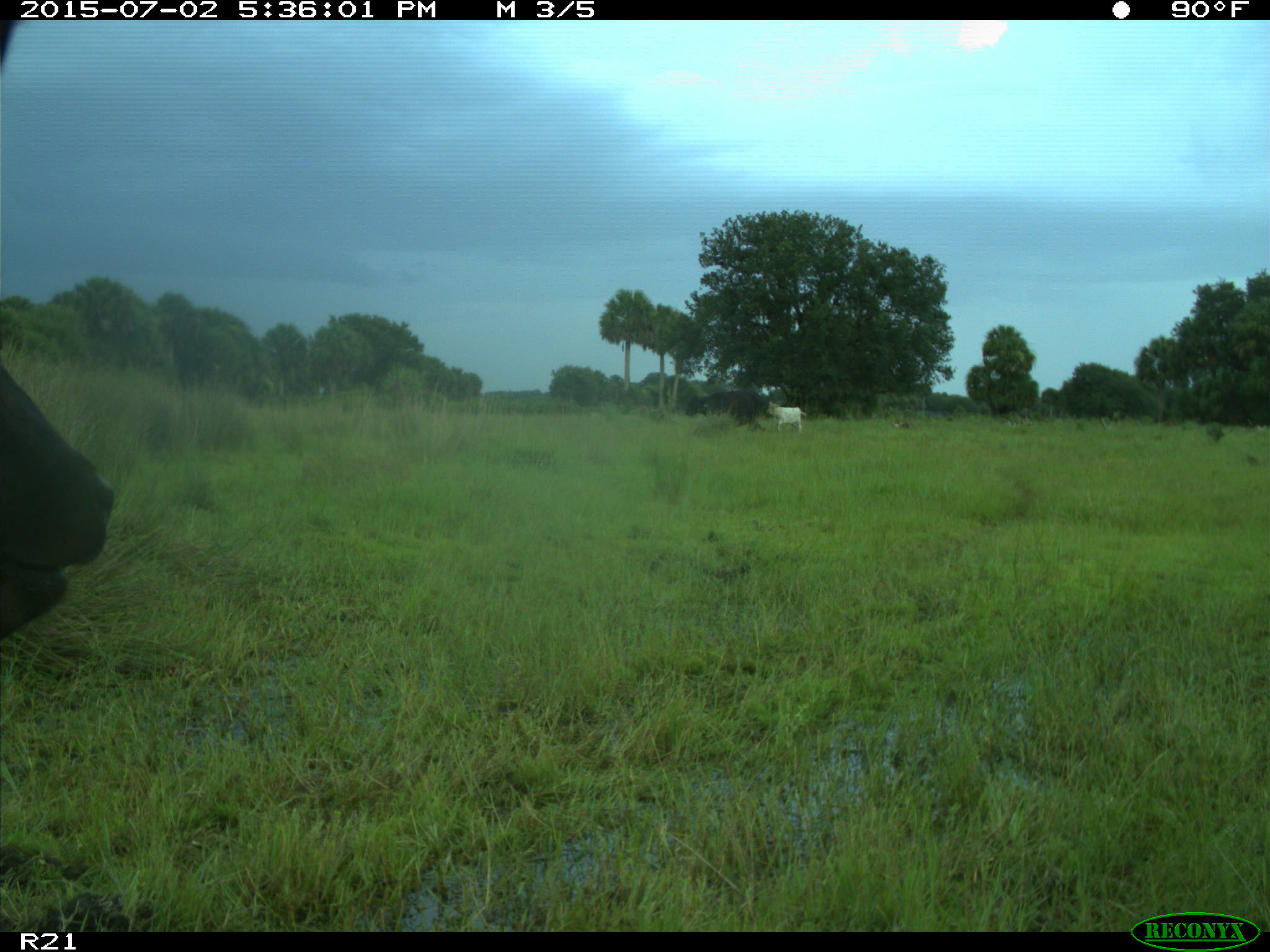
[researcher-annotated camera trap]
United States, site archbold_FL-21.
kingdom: Animalia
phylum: Chordata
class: Mammalia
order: Artiodactyla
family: Bovidae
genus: Bos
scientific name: Bos taurus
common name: domestic cow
Bos taurus (domestic cow).